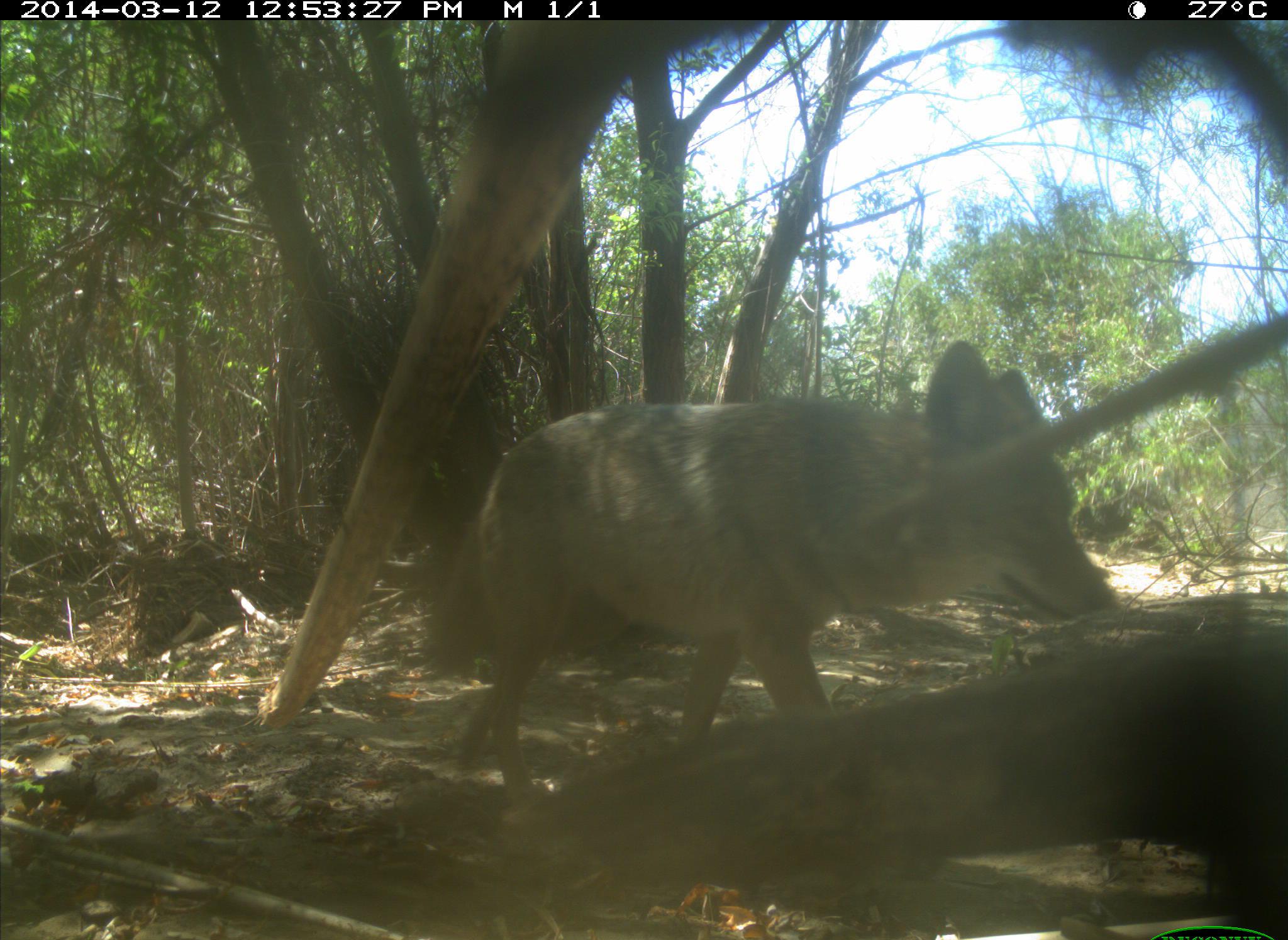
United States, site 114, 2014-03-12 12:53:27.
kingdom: Animalia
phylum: Chordata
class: Mammalia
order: Carnivora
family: Canidae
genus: Canis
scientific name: Canis latrans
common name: coyote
Coyote (Canis latrans).